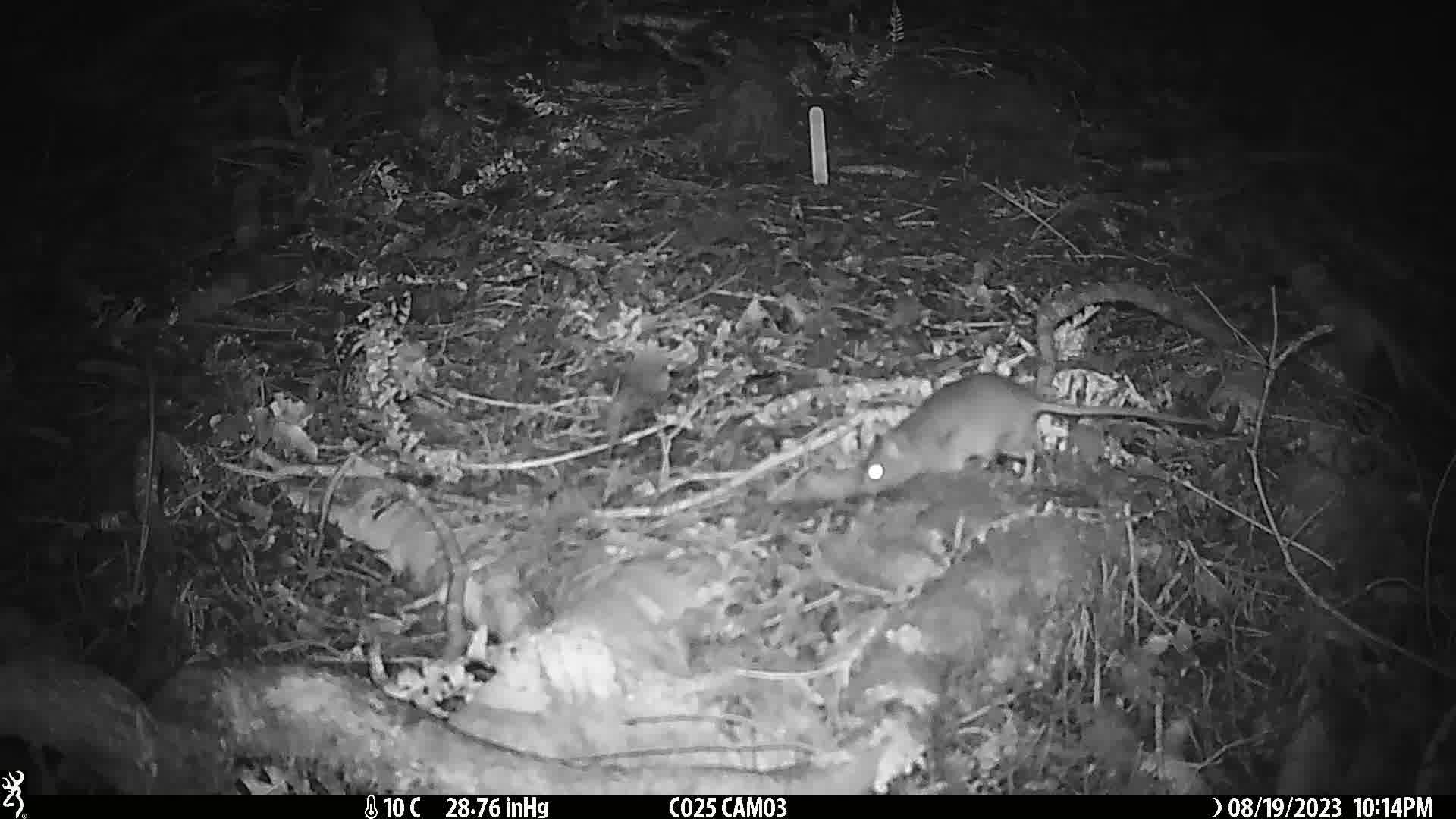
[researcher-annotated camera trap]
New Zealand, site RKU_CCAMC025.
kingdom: Animalia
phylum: Chordata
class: Mammalia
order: Rodentia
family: Muridae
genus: Rattus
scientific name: Rattus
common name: rat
Rat (Rattus).